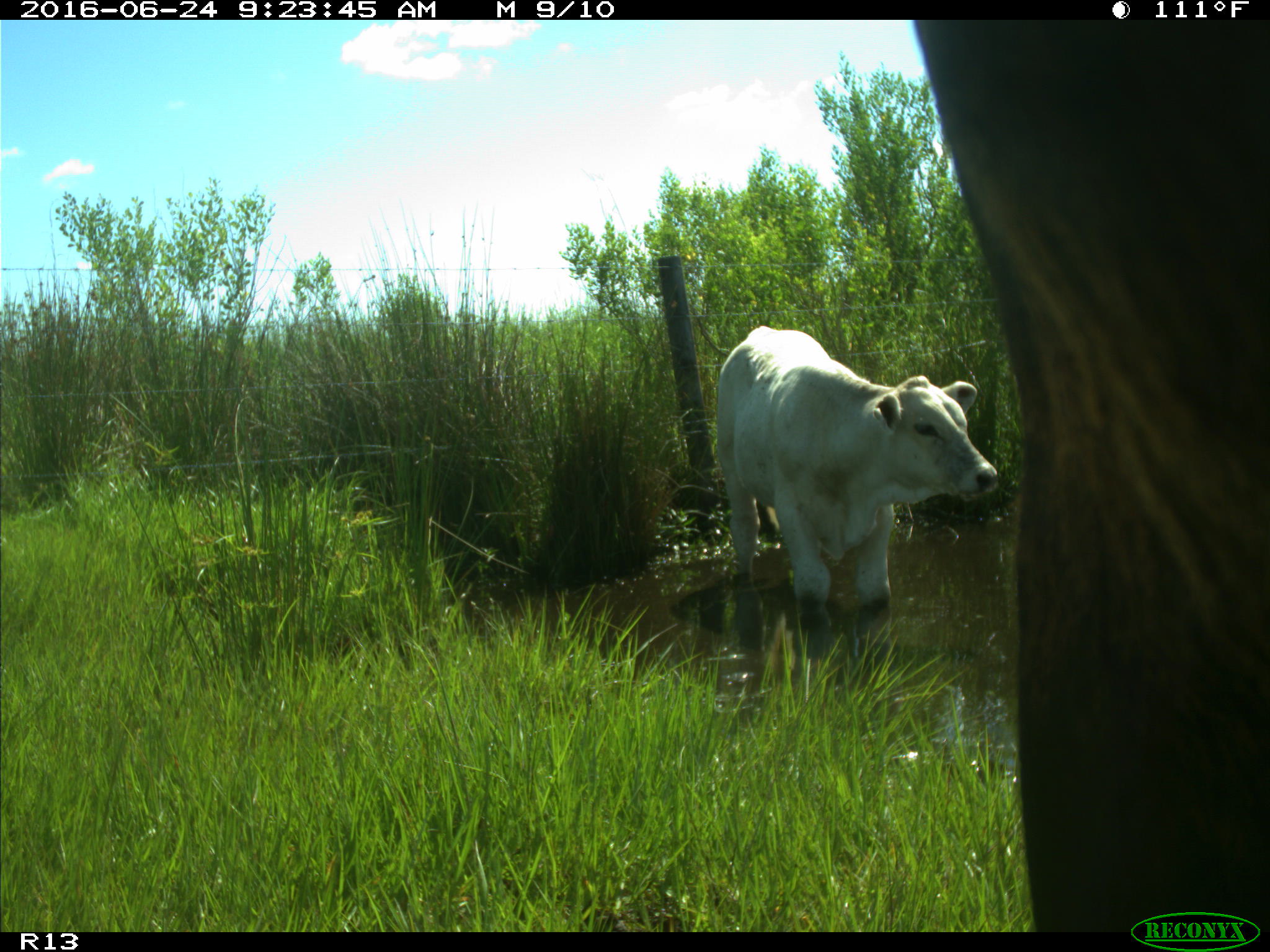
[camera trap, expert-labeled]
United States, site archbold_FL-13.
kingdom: Animalia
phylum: Chordata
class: Mammalia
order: Artiodactyla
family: Bovidae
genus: Bos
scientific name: Bos taurus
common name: domestic cow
Bos taurus (domestic cow).